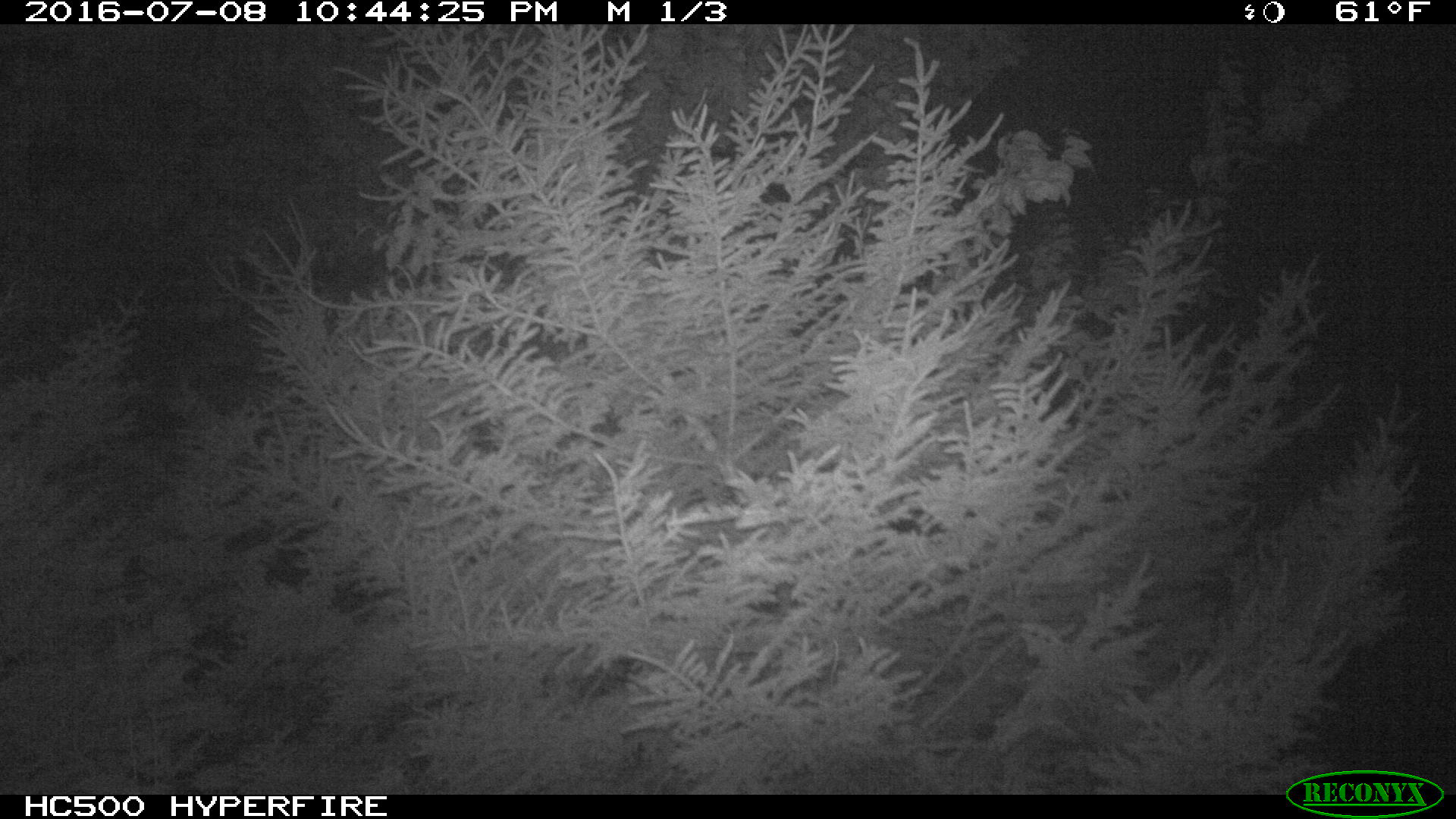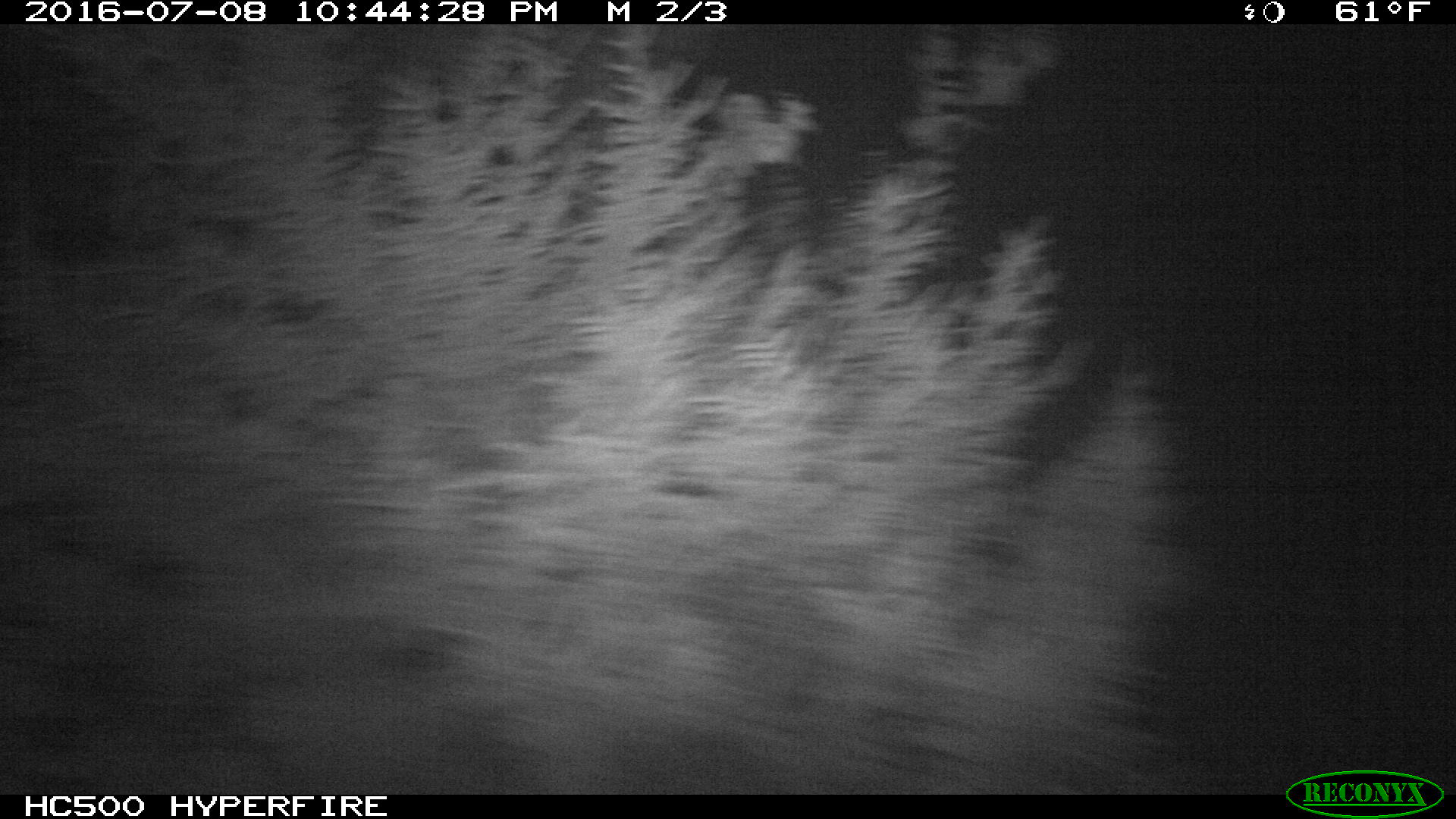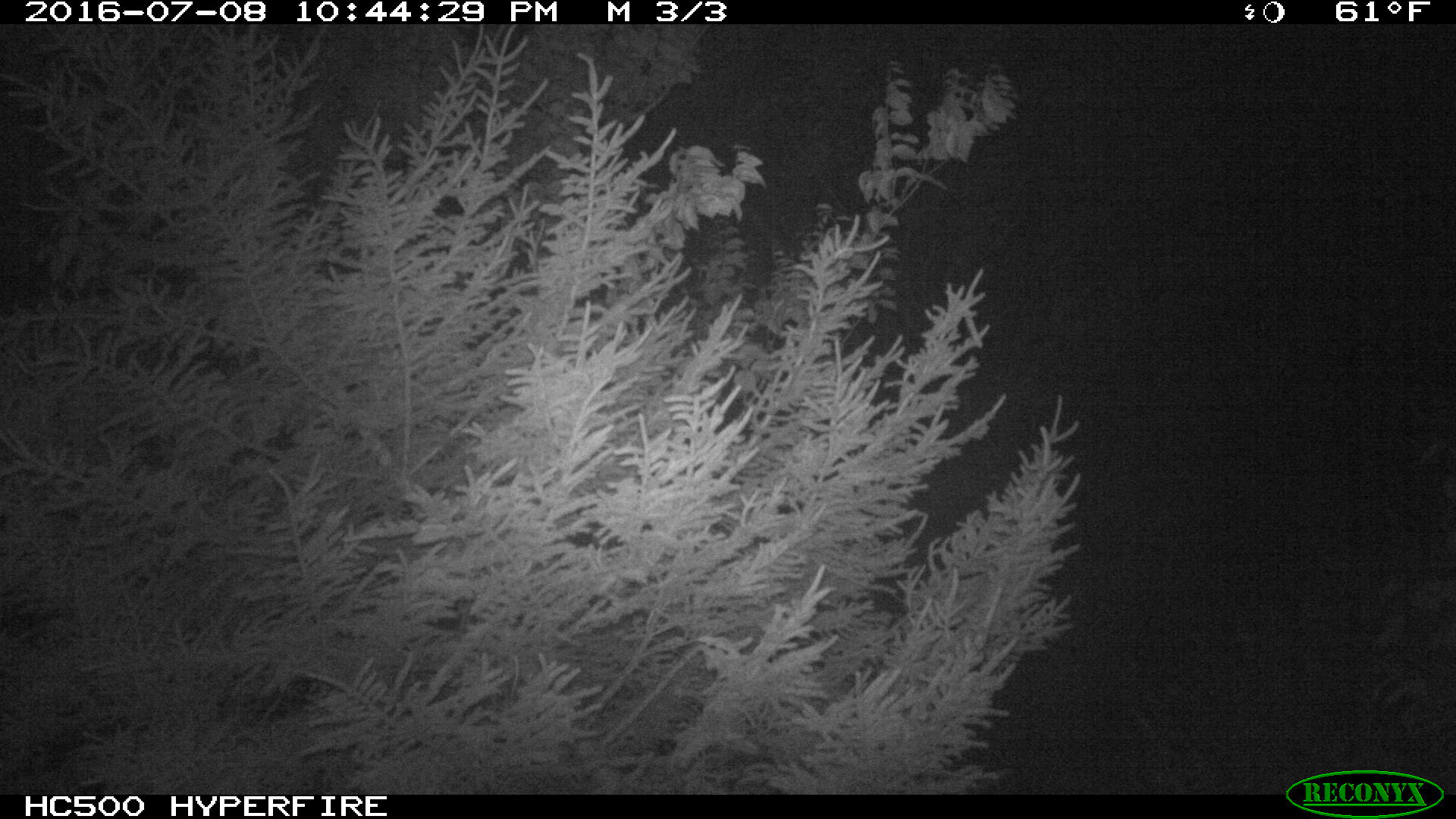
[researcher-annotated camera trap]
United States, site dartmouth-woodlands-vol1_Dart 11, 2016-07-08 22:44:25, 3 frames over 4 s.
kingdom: Animalia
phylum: Chordata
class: Mammalia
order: Artiodactyla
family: Cervidae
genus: Alces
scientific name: Alces alces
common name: moose